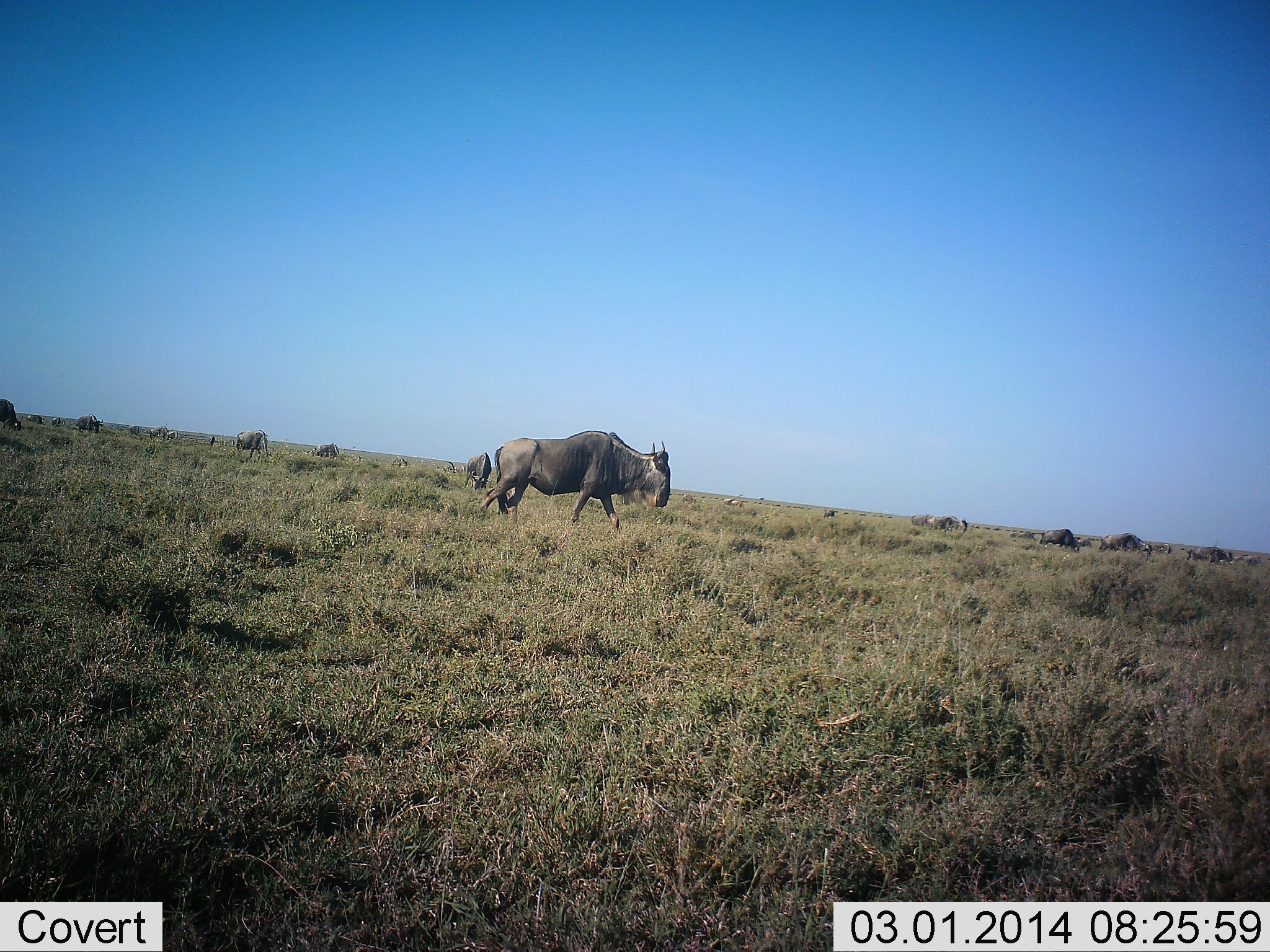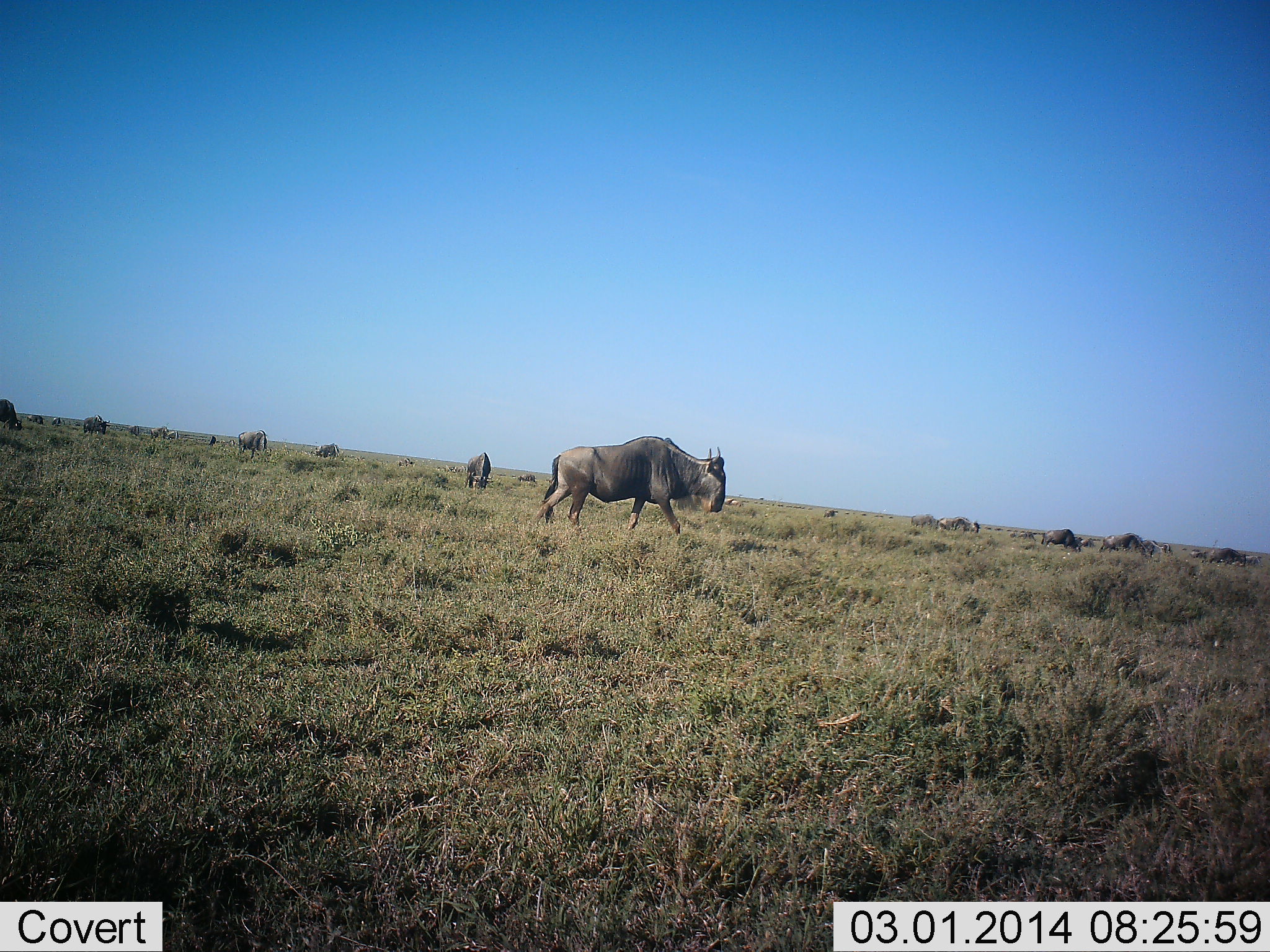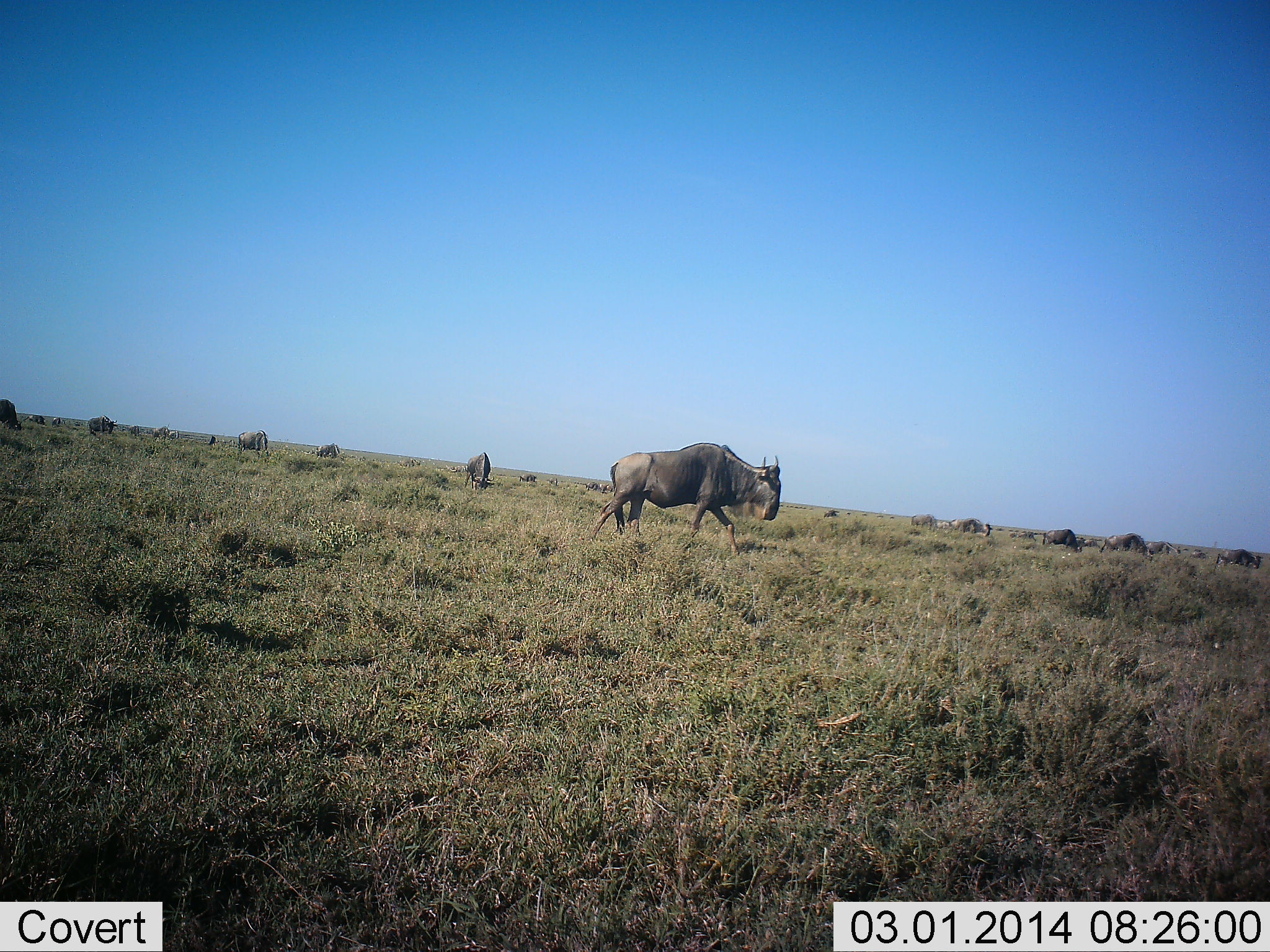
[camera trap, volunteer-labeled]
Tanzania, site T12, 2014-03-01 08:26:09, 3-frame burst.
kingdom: Animalia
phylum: Chordata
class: Mammalia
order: Artiodactyla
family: Bovidae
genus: Connochaetes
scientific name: Connochaetes taurinus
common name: blue wildebeest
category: wildebeest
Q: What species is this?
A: Wildebeest (blue wildebeest) (Connochaetes taurinus).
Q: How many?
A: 11-50.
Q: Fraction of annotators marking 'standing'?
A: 32%.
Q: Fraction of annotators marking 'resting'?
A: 9%.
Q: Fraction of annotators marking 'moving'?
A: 91%.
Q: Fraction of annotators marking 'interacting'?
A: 3%.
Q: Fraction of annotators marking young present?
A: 0%.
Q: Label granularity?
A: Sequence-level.